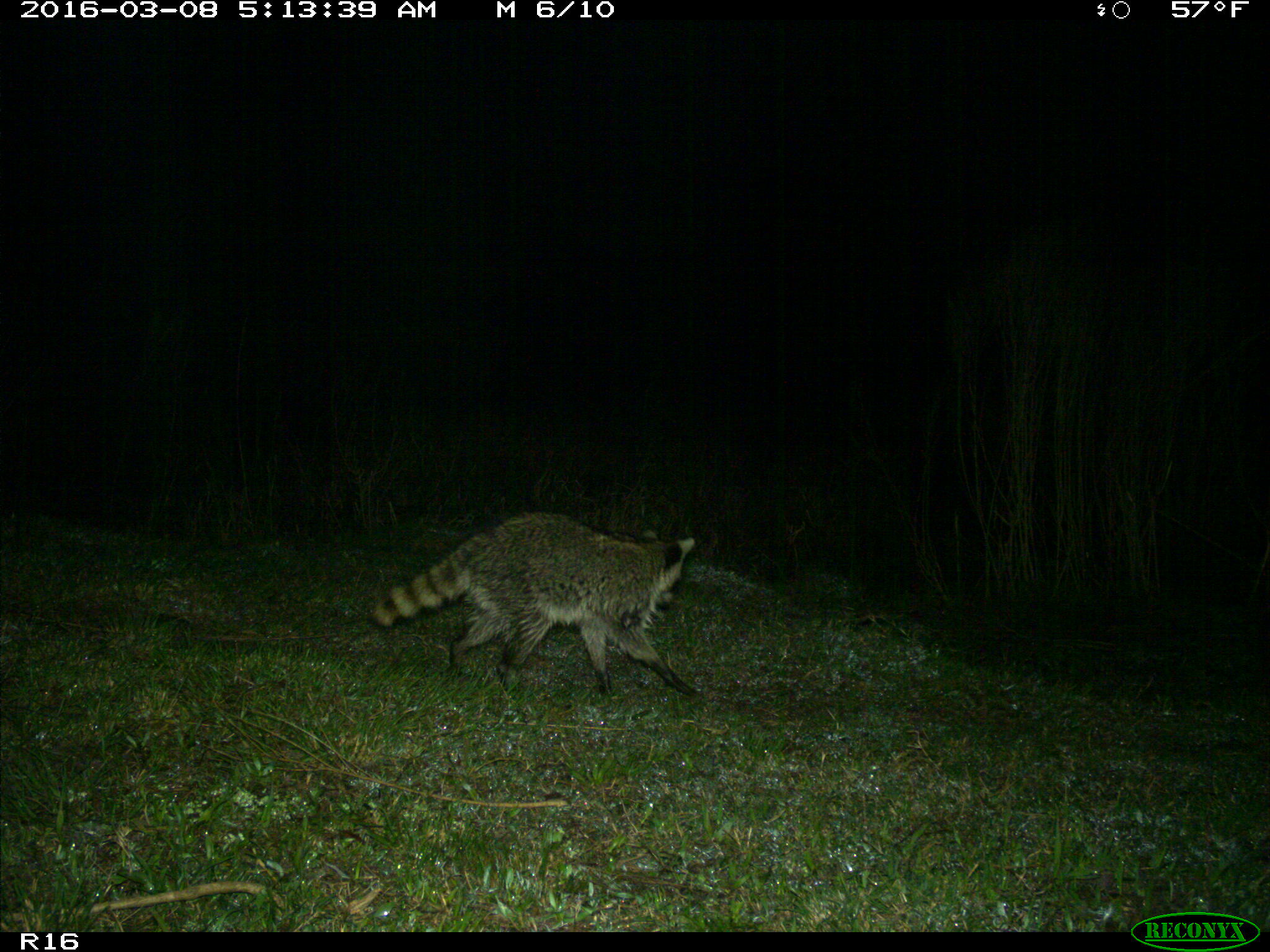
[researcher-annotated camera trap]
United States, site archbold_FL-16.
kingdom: Animalia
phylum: Chordata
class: Mammalia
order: Carnivora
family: Procyonidae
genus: Procyon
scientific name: Procyon lotor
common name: common raccoon